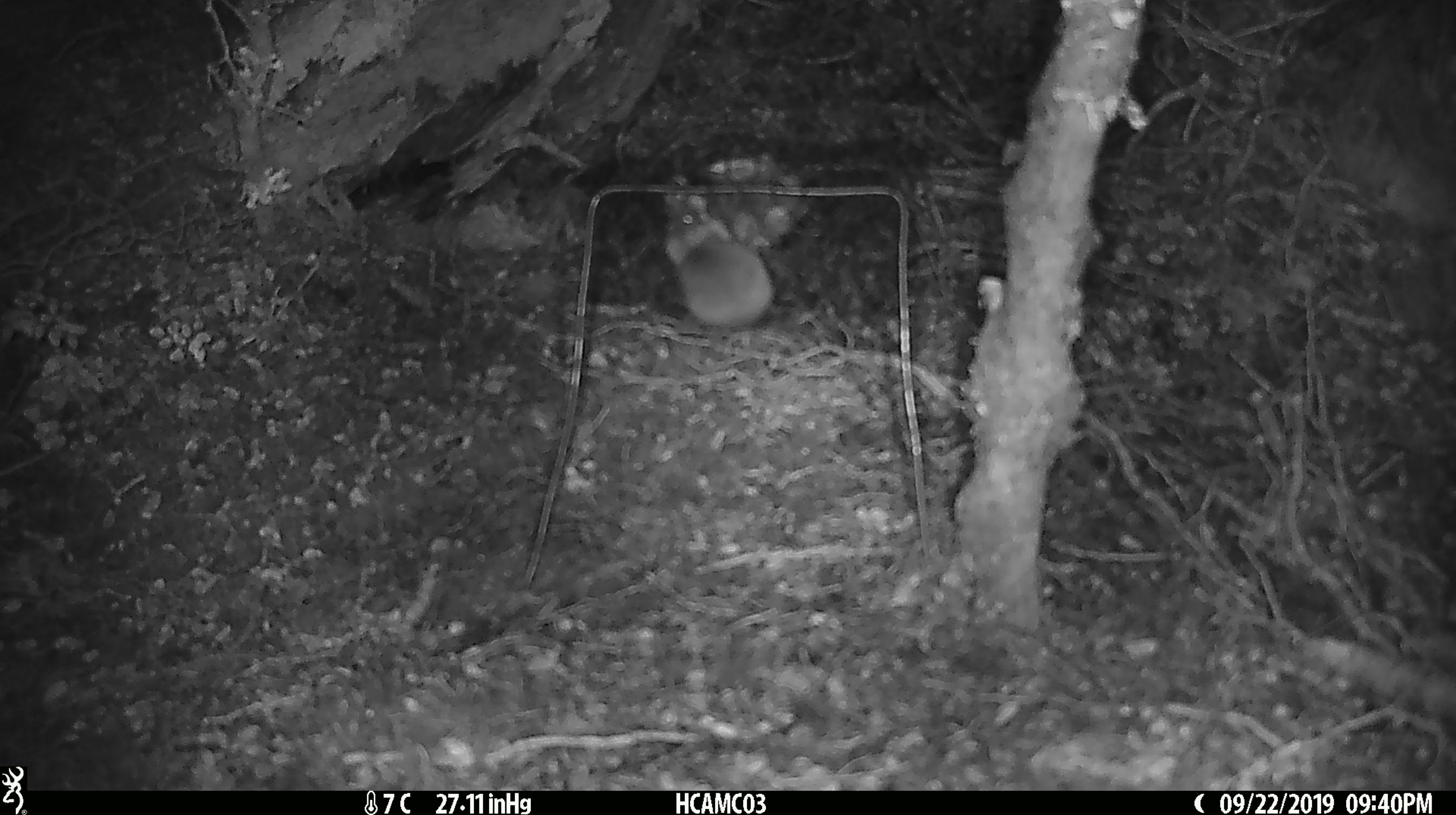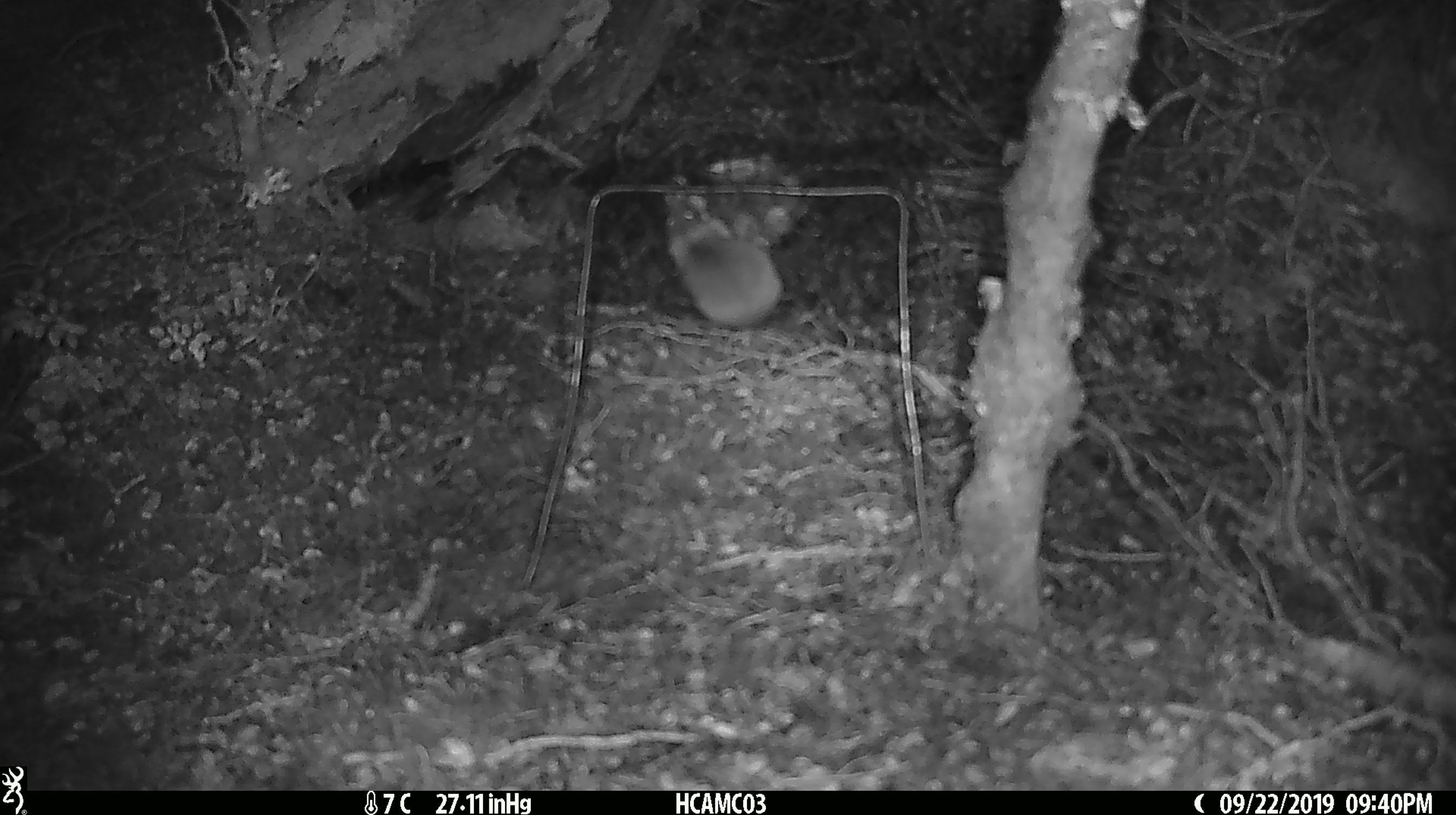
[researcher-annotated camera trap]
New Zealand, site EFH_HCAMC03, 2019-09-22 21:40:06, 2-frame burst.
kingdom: Animalia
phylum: Chordata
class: Mammalia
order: Rodentia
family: Muridae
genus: Mus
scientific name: Mus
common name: mouse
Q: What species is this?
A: Mouse (Mus).